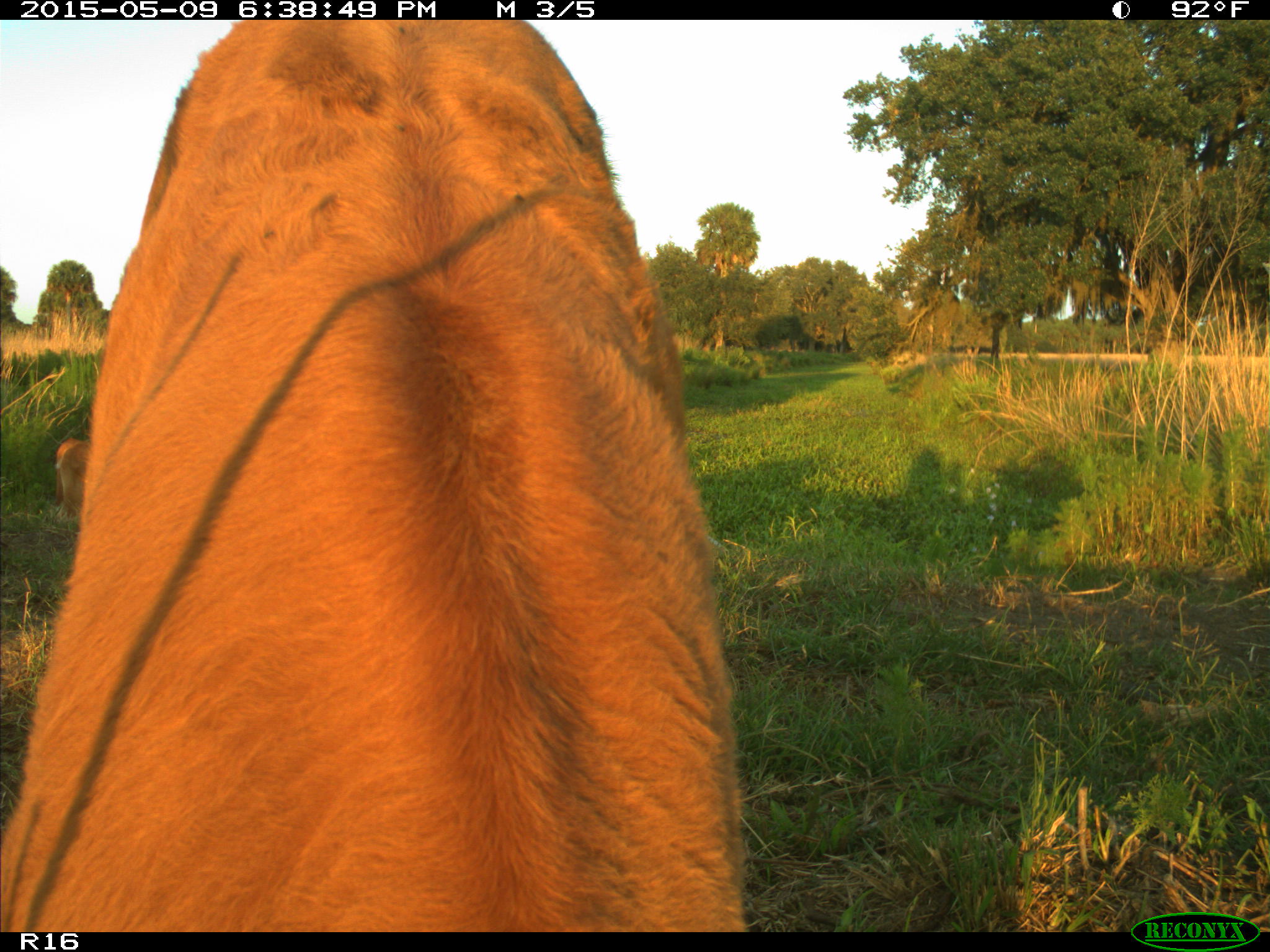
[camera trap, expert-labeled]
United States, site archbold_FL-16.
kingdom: Animalia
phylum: Chordata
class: Mammalia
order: Artiodactyla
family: Bovidae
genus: Bos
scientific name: Bos taurus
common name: domestic cow